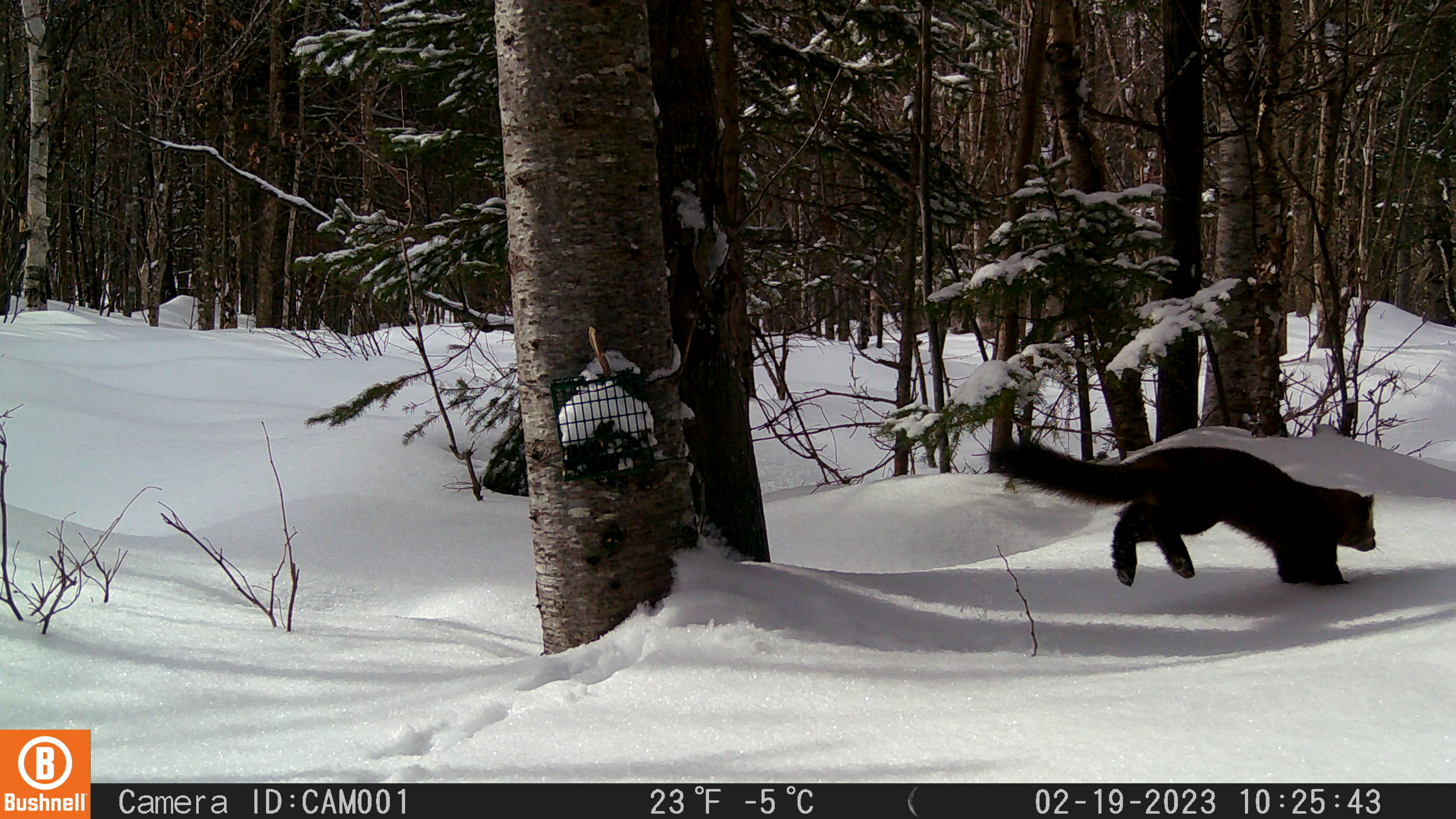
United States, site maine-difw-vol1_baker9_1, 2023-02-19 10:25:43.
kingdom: Animalia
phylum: Chordata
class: Mammalia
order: Carnivora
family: Mustelidae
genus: Martes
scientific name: Martes americana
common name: american marten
American marten (Martes americana).